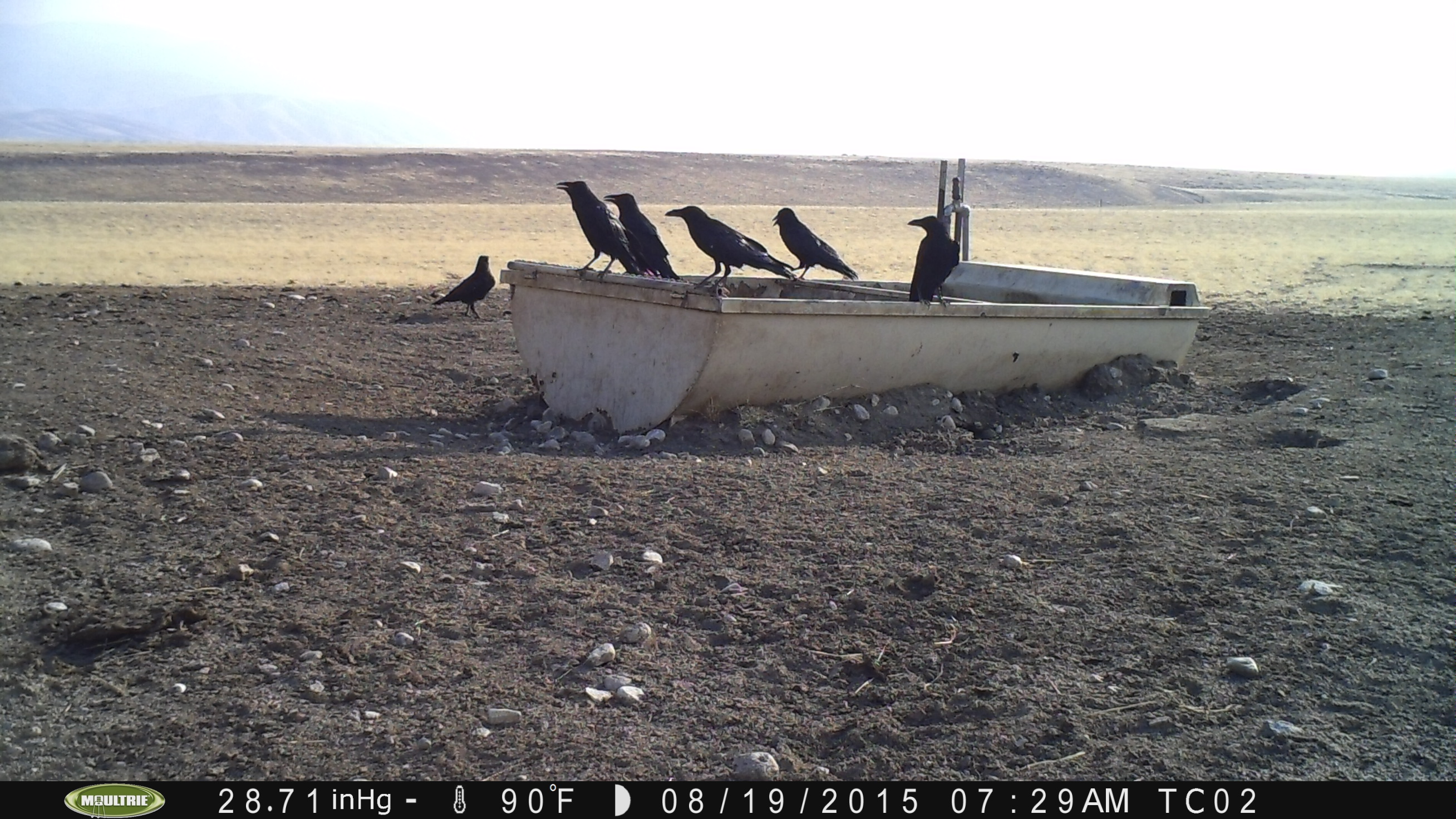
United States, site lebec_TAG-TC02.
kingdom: Animalia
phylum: Chordata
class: Aves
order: Passeriformes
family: Corvidae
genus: Corvus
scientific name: Corvus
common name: crows and ravens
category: unidentified corvus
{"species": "unidentified corvus (crows and ravens) (Corvus)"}